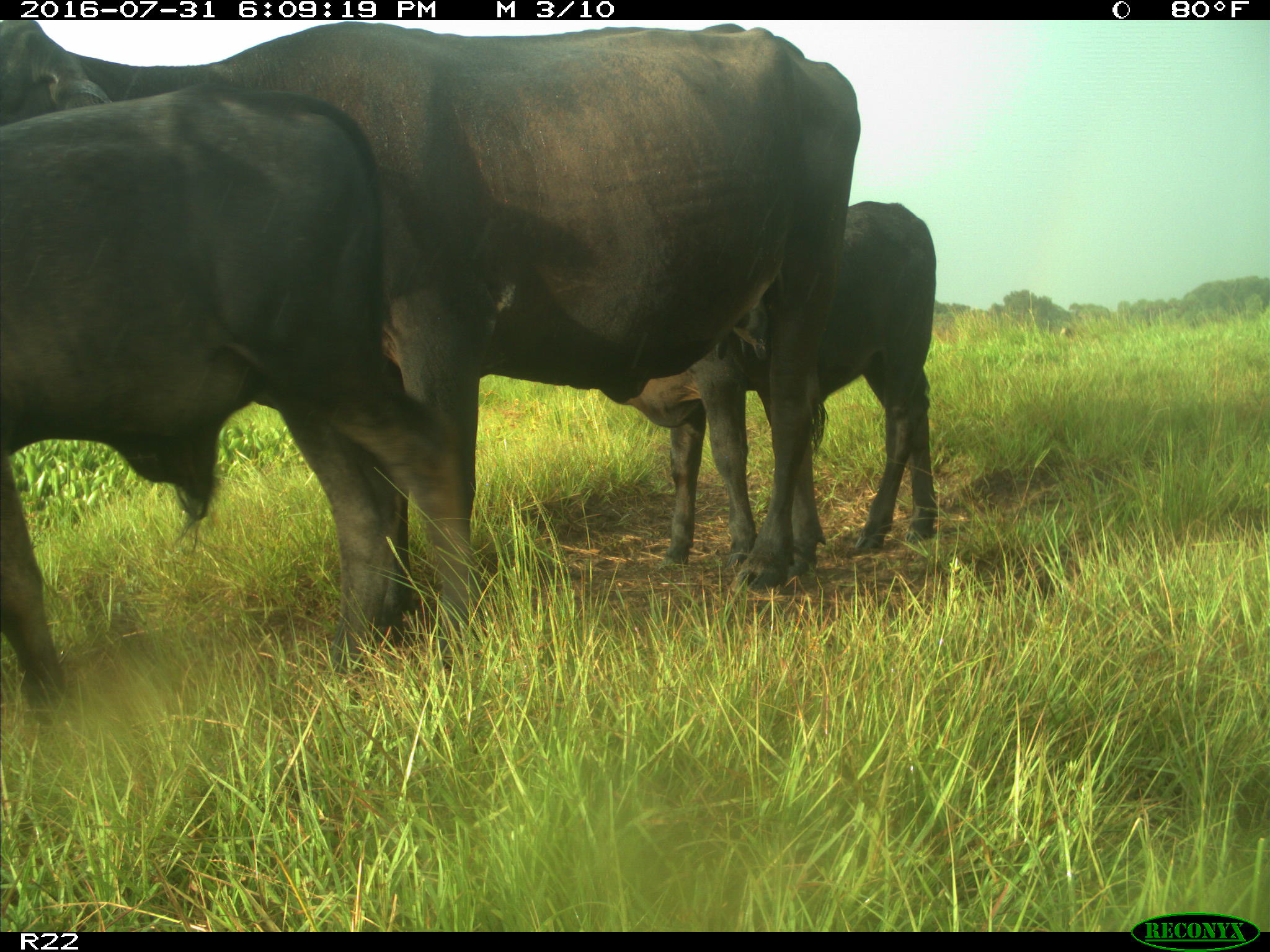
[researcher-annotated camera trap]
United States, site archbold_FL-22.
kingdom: Animalia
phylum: Chordata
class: Mammalia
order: Artiodactyla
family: Bovidae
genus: Bos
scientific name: Bos taurus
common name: domestic cow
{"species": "Bos taurus (domestic cow)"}